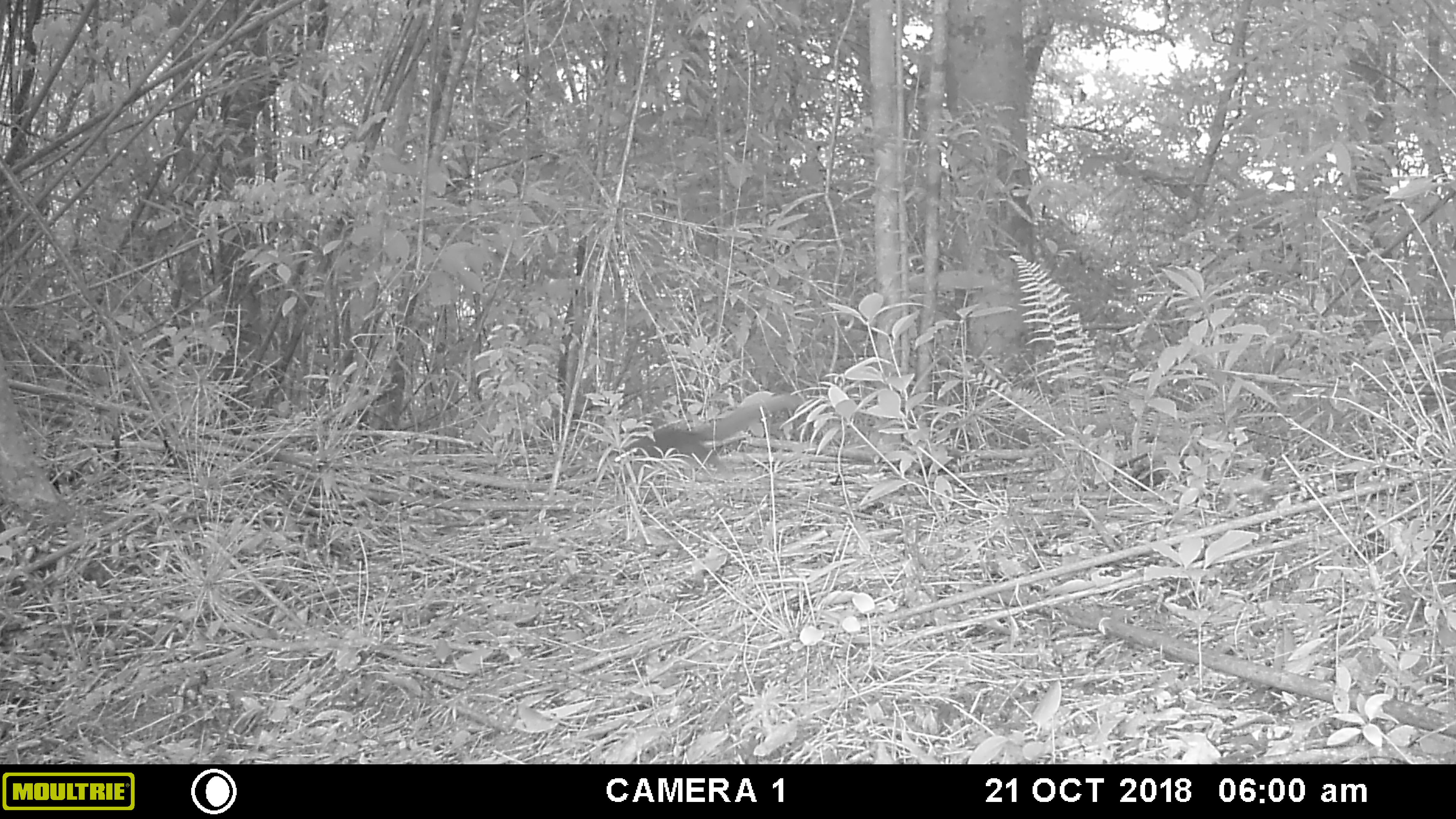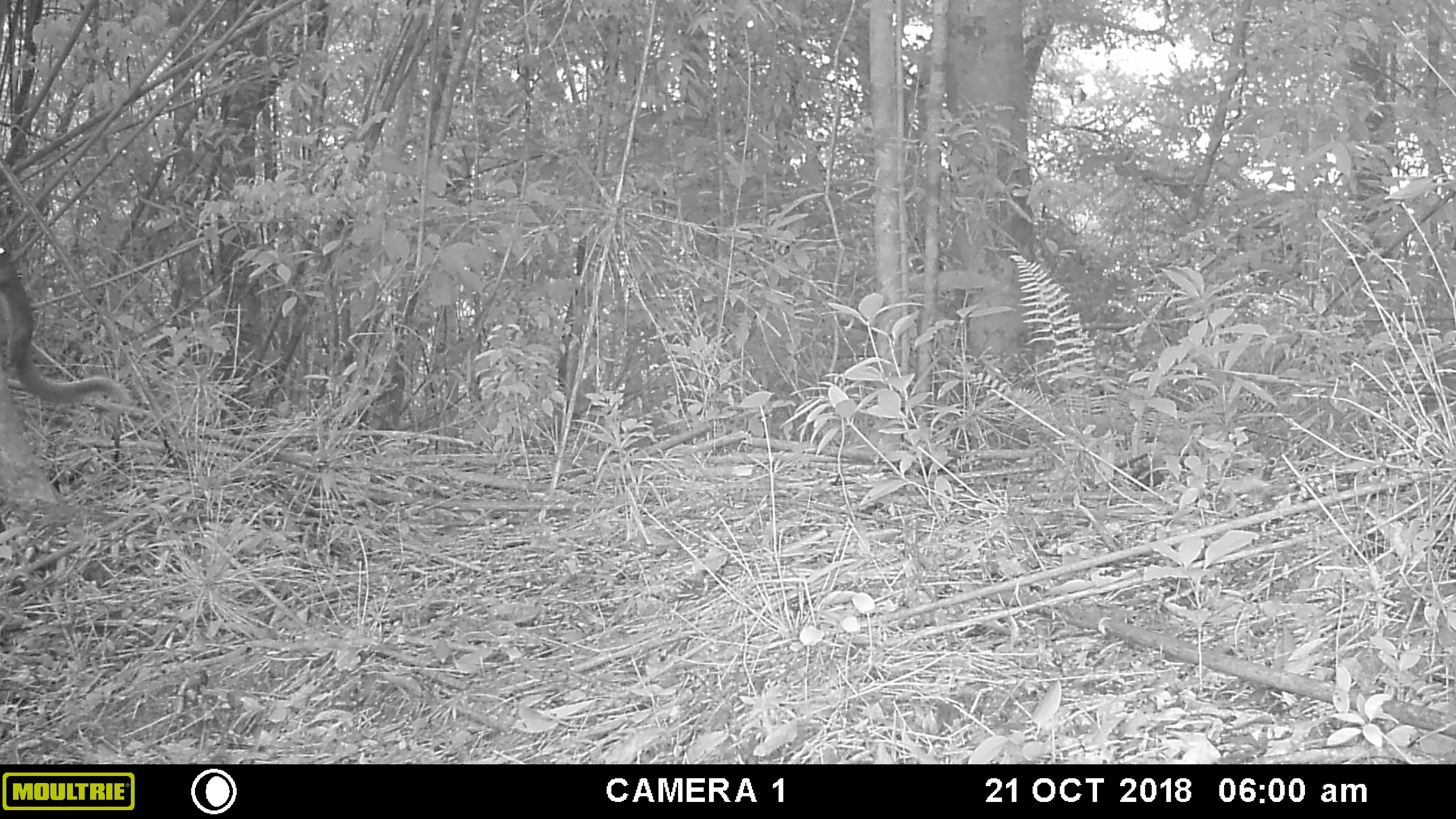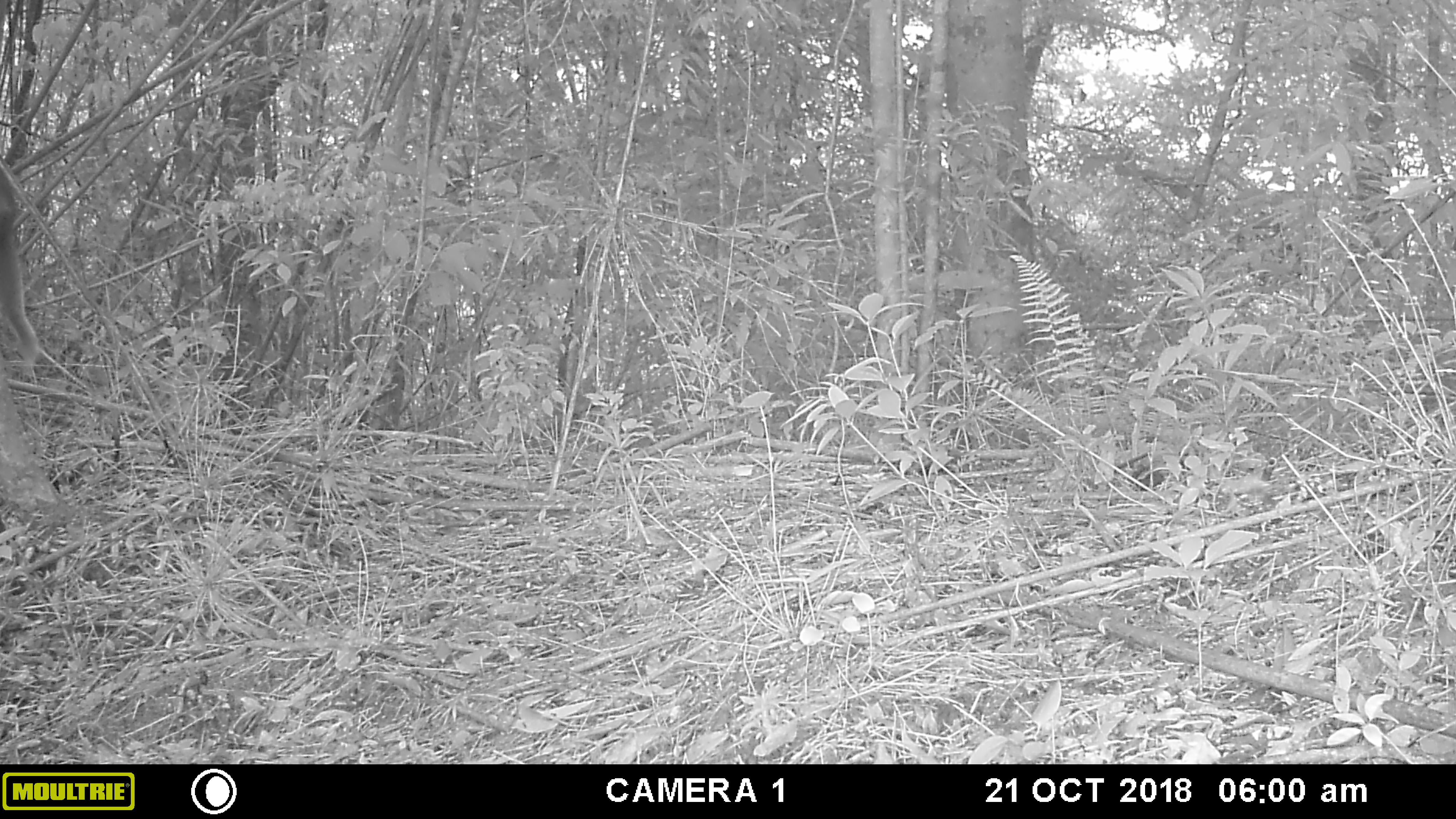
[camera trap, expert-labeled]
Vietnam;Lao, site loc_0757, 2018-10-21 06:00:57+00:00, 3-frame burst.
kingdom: Animalia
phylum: Chordata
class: Mammalia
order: Rodentia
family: Sciuridae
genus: Sciurus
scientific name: Sciurus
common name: squirrel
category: unidentified squirrel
Unidentified squirrel (squirrel) (Sciurus). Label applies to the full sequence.